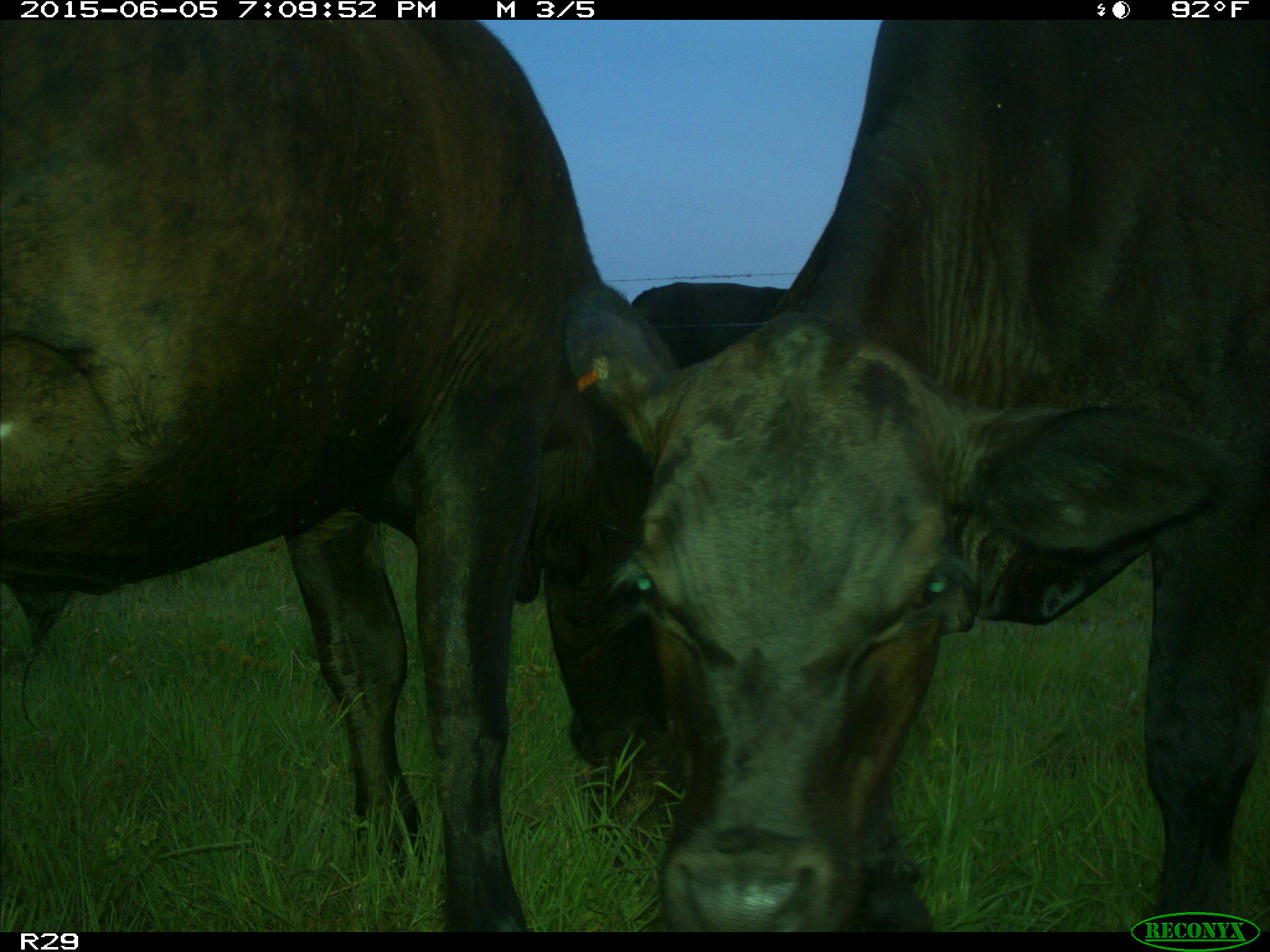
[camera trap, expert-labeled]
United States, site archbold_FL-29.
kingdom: Animalia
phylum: Chordata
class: Mammalia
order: Artiodactyla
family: Bovidae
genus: Bos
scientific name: Bos taurus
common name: domestic cow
Bos taurus (domestic cow).